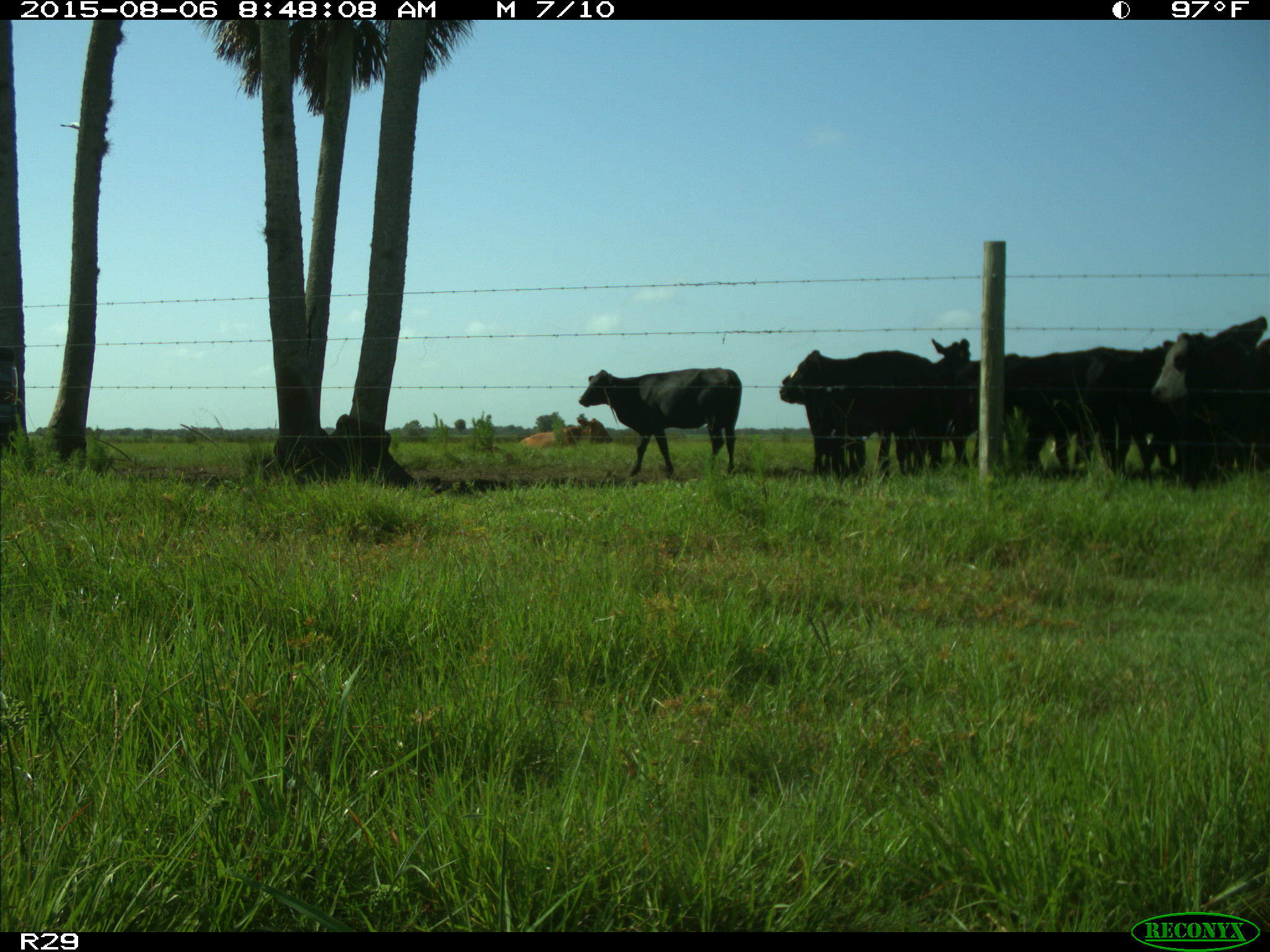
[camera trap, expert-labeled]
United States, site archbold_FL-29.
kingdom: Animalia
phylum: Chordata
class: Mammalia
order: Artiodactyla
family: Bovidae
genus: Bos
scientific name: Bos taurus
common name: domestic cow